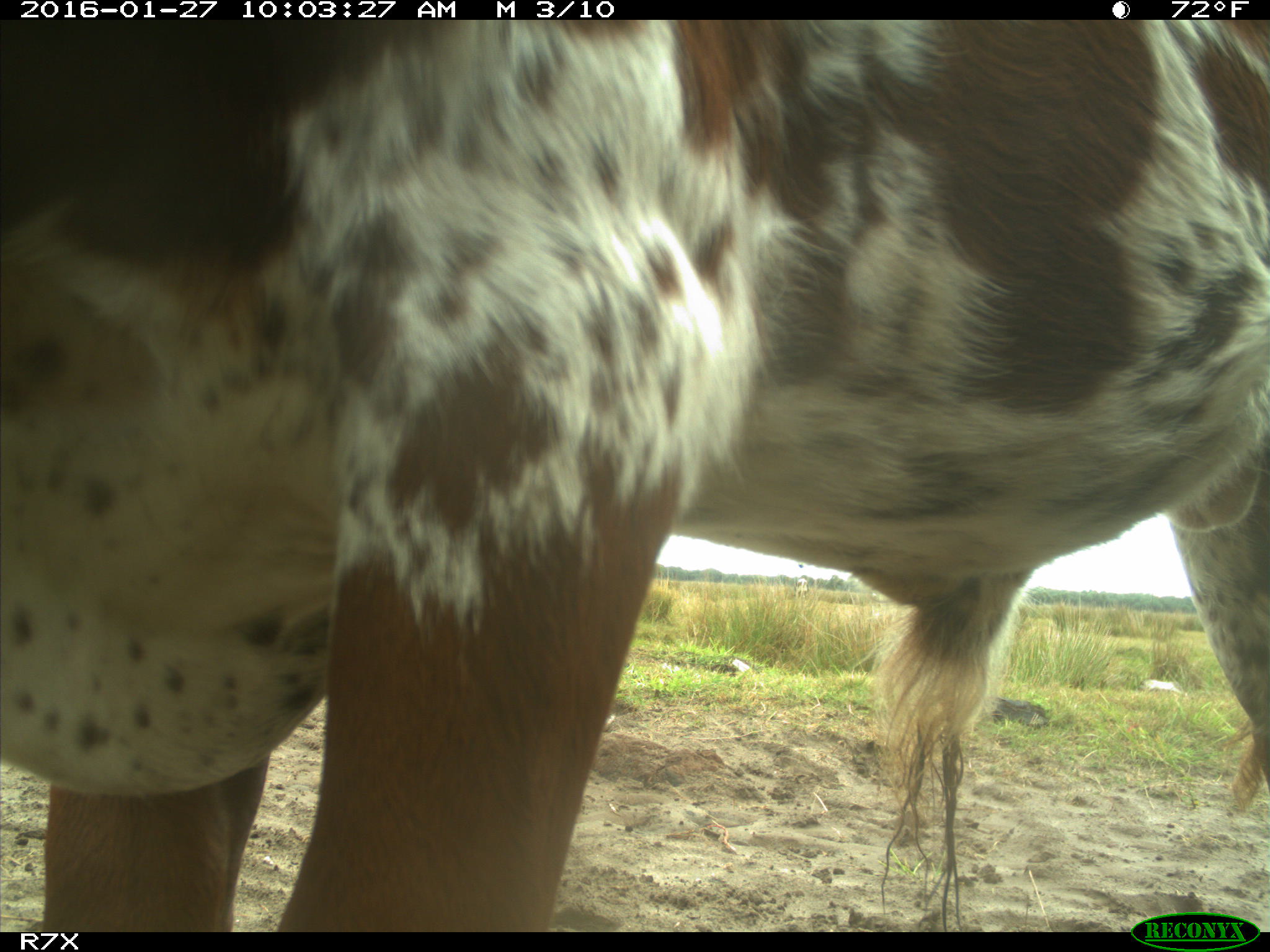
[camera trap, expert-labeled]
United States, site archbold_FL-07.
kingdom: Animalia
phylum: Chordata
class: Mammalia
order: Artiodactyla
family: Bovidae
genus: Bos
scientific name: Bos taurus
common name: domestic cow